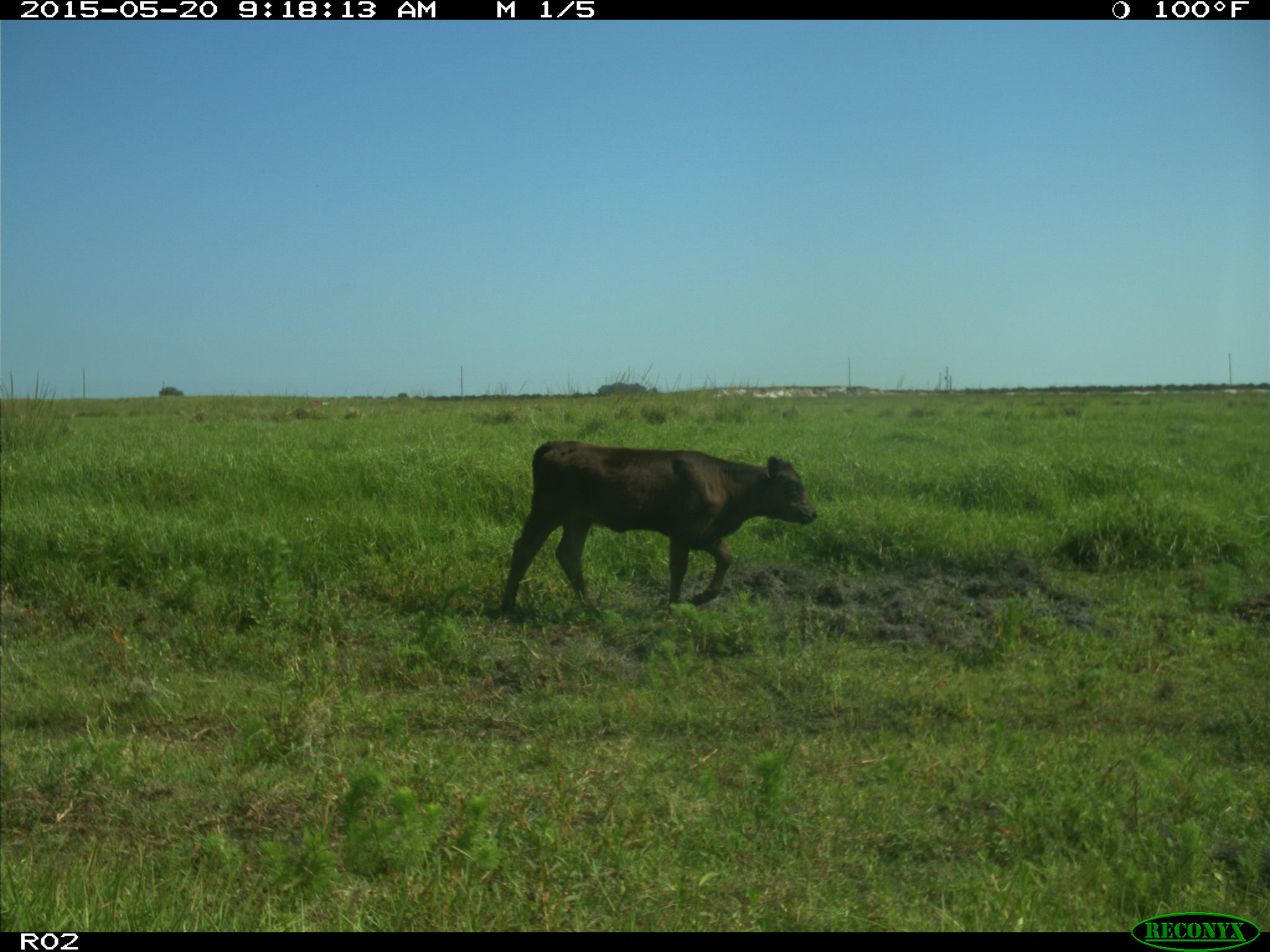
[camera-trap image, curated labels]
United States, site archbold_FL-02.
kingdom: Animalia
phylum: Chordata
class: Mammalia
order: Artiodactyla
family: Bovidae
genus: Bos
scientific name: Bos taurus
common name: domestic cow